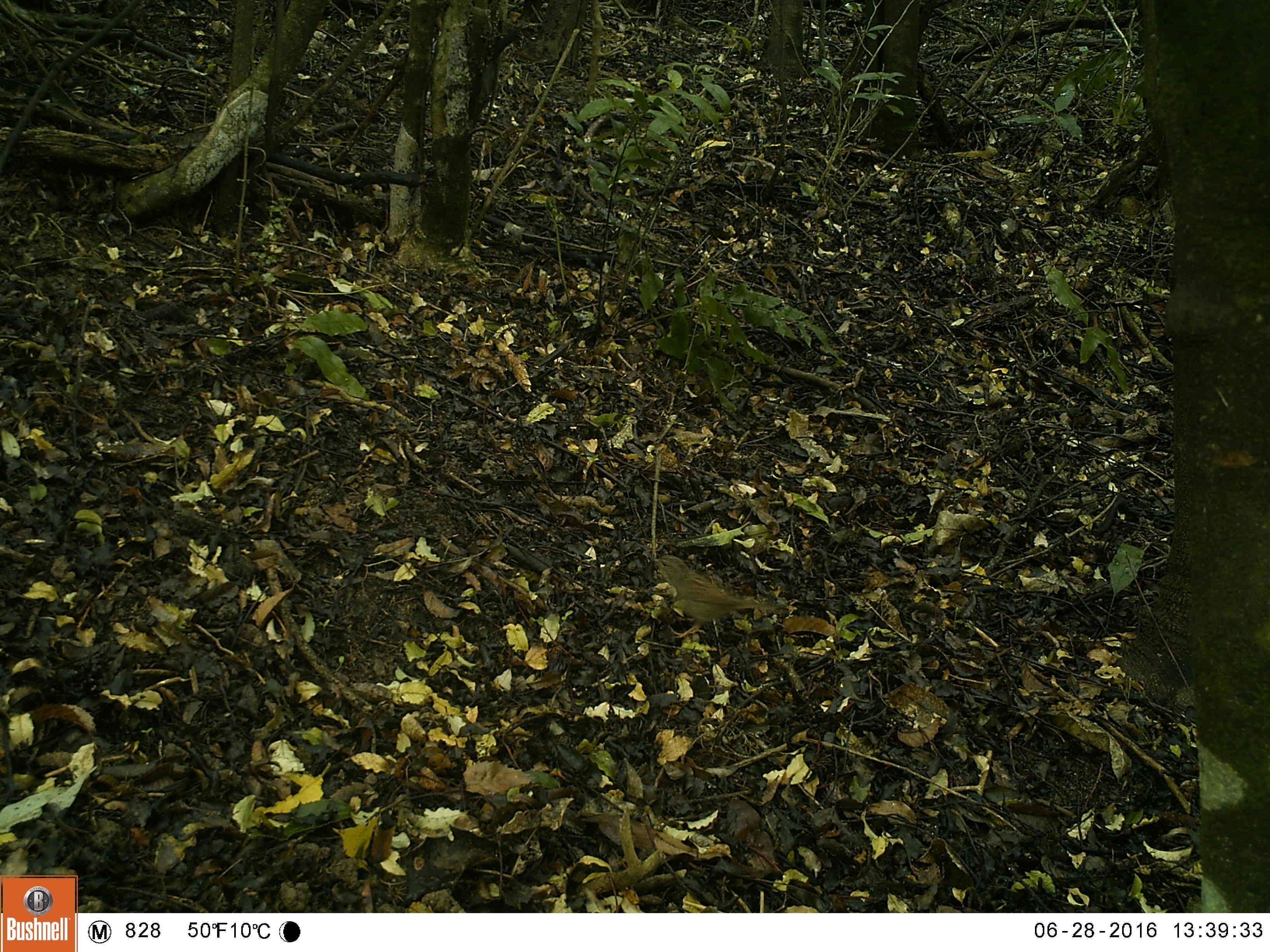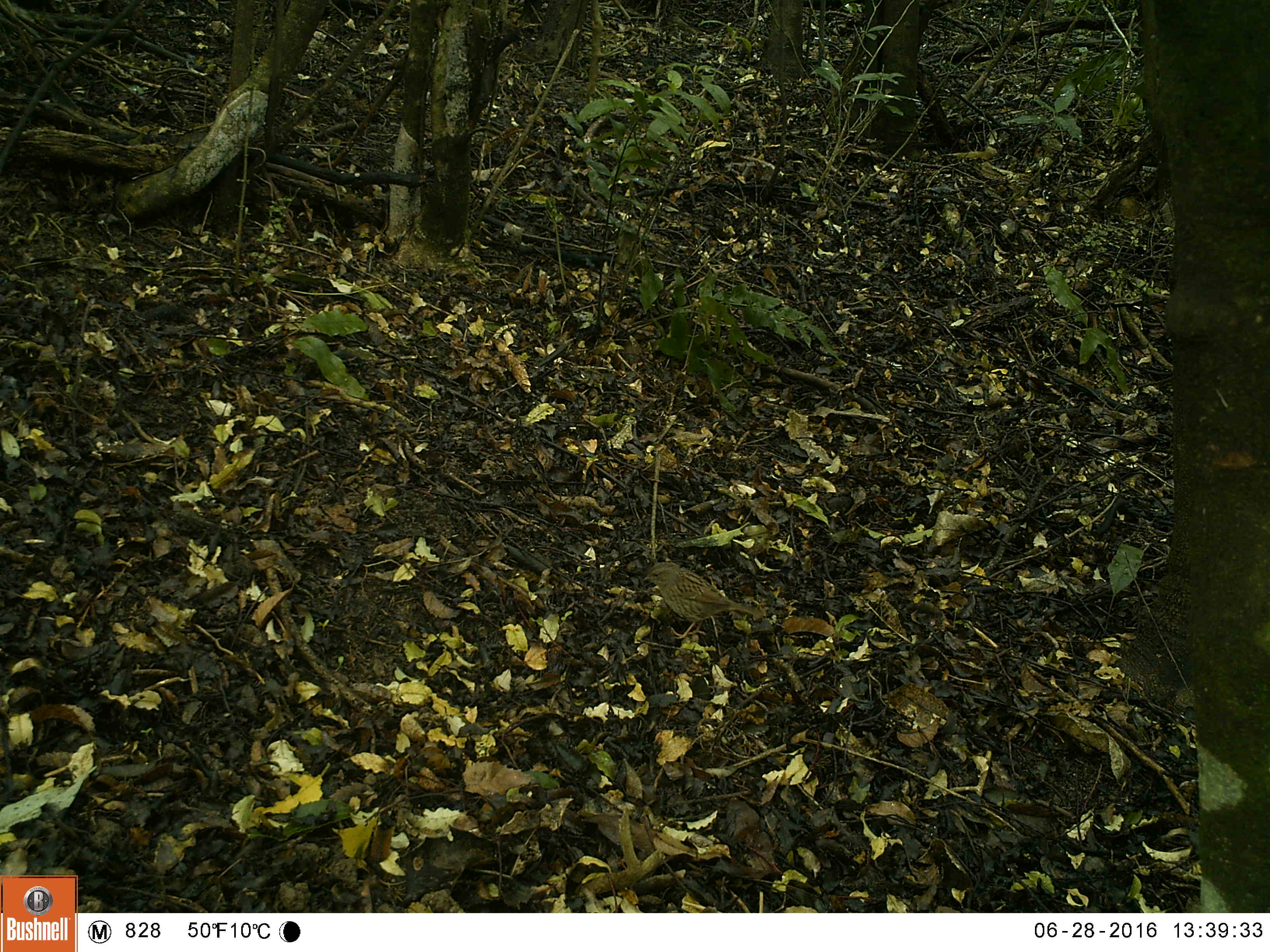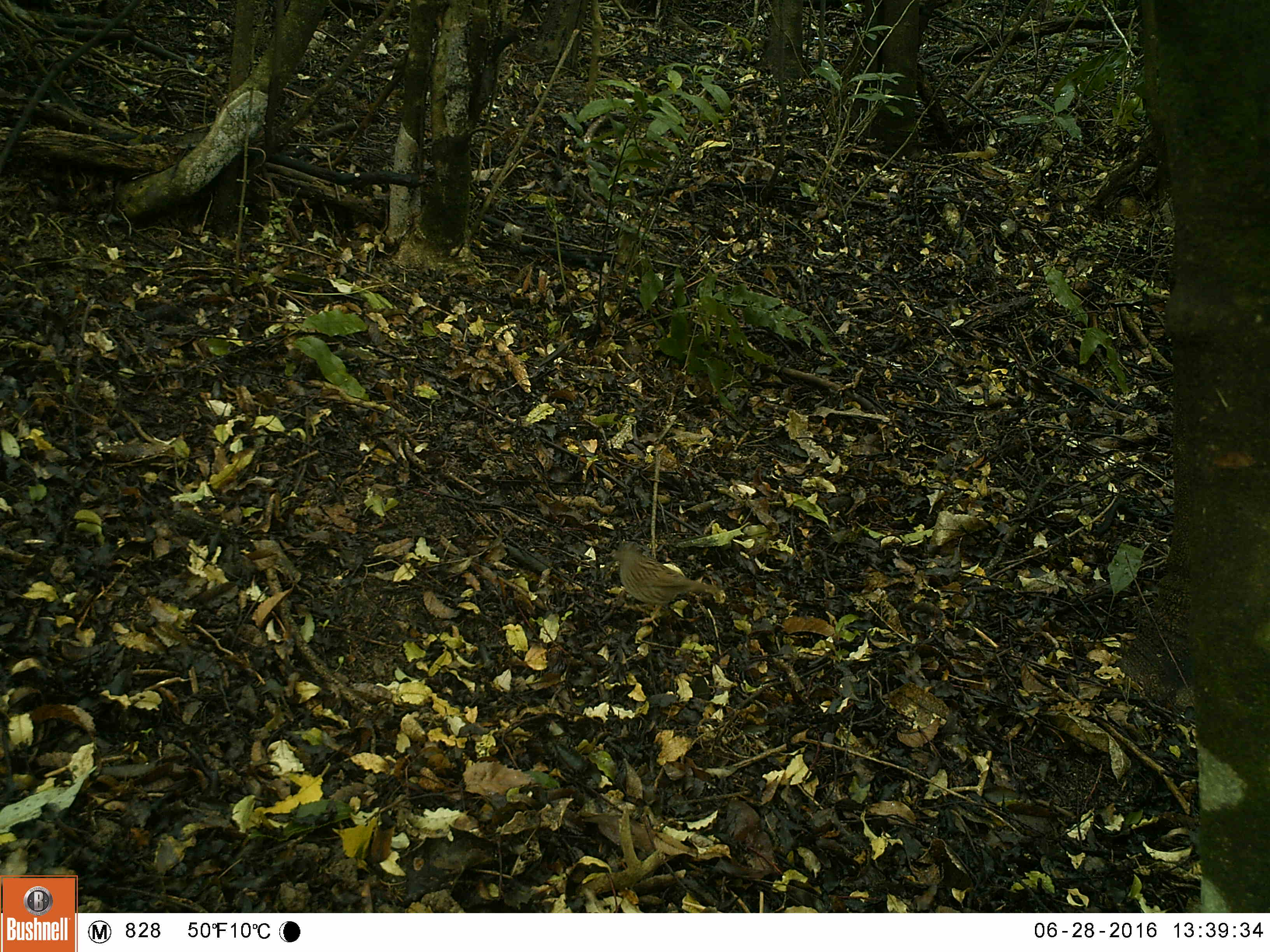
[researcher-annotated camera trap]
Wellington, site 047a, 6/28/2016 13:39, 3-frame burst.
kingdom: Animalia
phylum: Chordata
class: Aves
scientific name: Aves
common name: bird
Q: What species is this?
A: Bird (Aves).